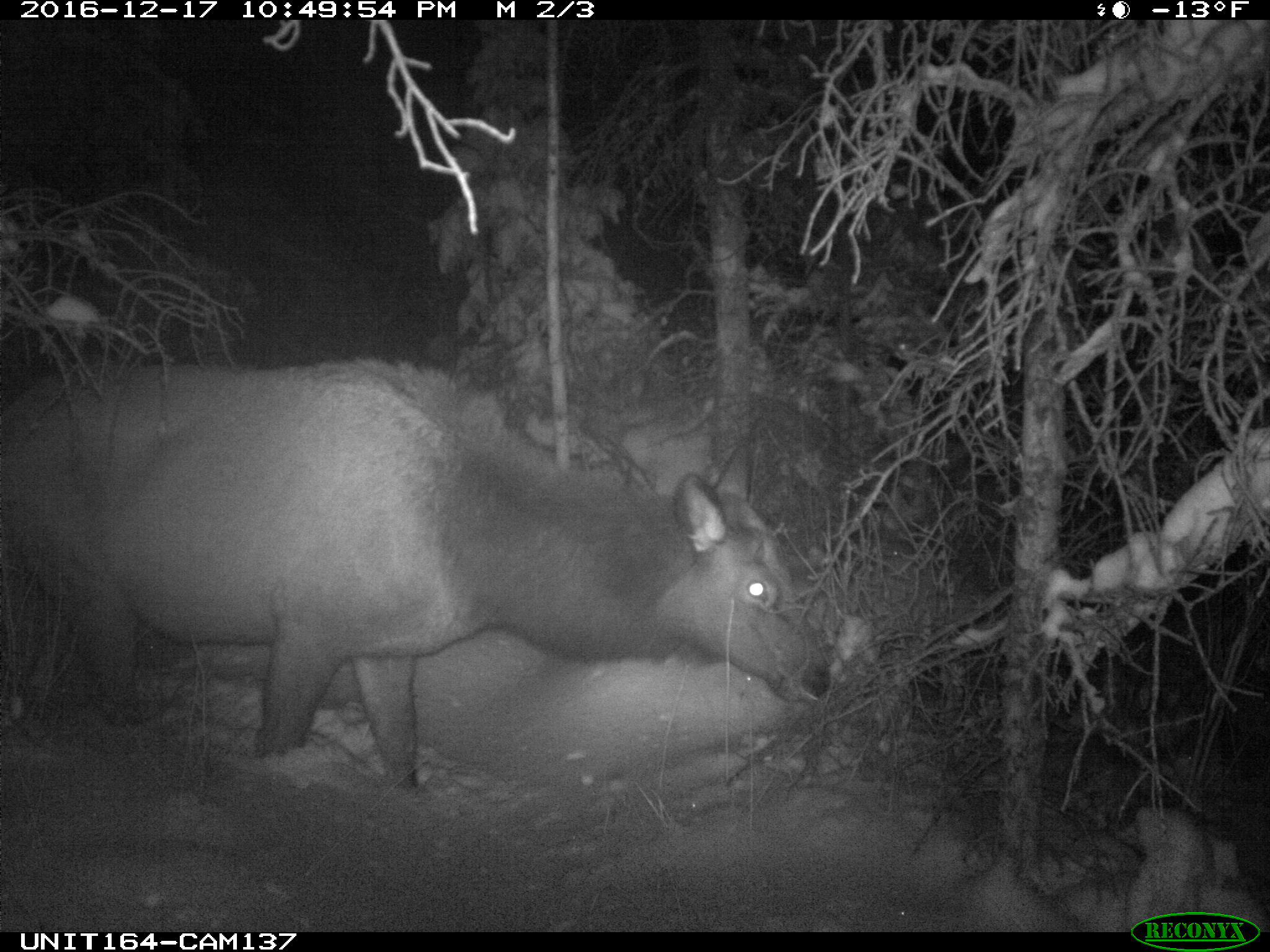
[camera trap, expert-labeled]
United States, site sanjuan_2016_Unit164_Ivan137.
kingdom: Animalia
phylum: Chordata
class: Mammalia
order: Artiodactyla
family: Cervidae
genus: Cervus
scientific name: Cervus elaphus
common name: red deer